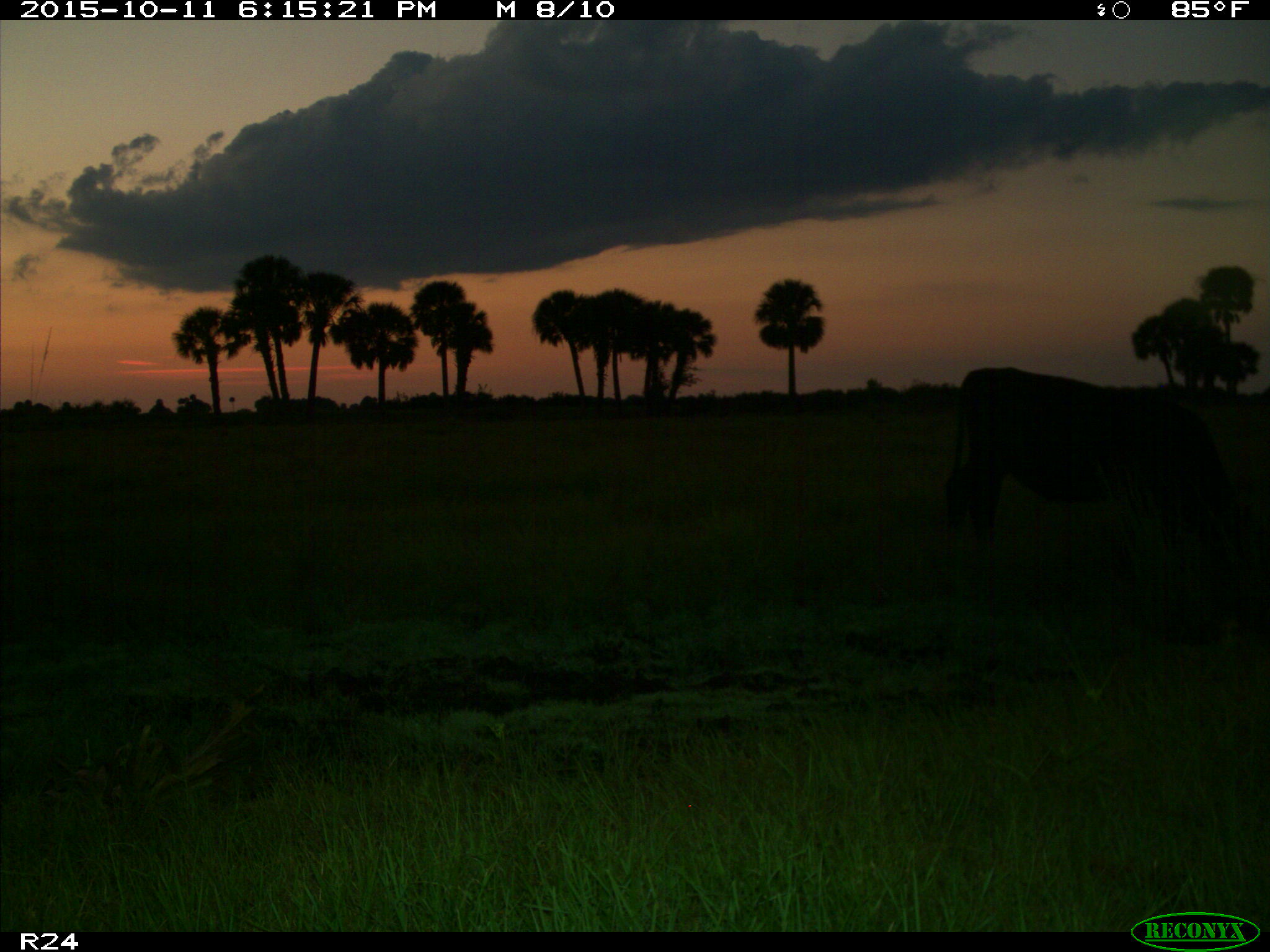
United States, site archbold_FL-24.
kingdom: Animalia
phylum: Chordata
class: Mammalia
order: Artiodactyla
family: Bovidae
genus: Bos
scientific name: Bos taurus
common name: domestic cow